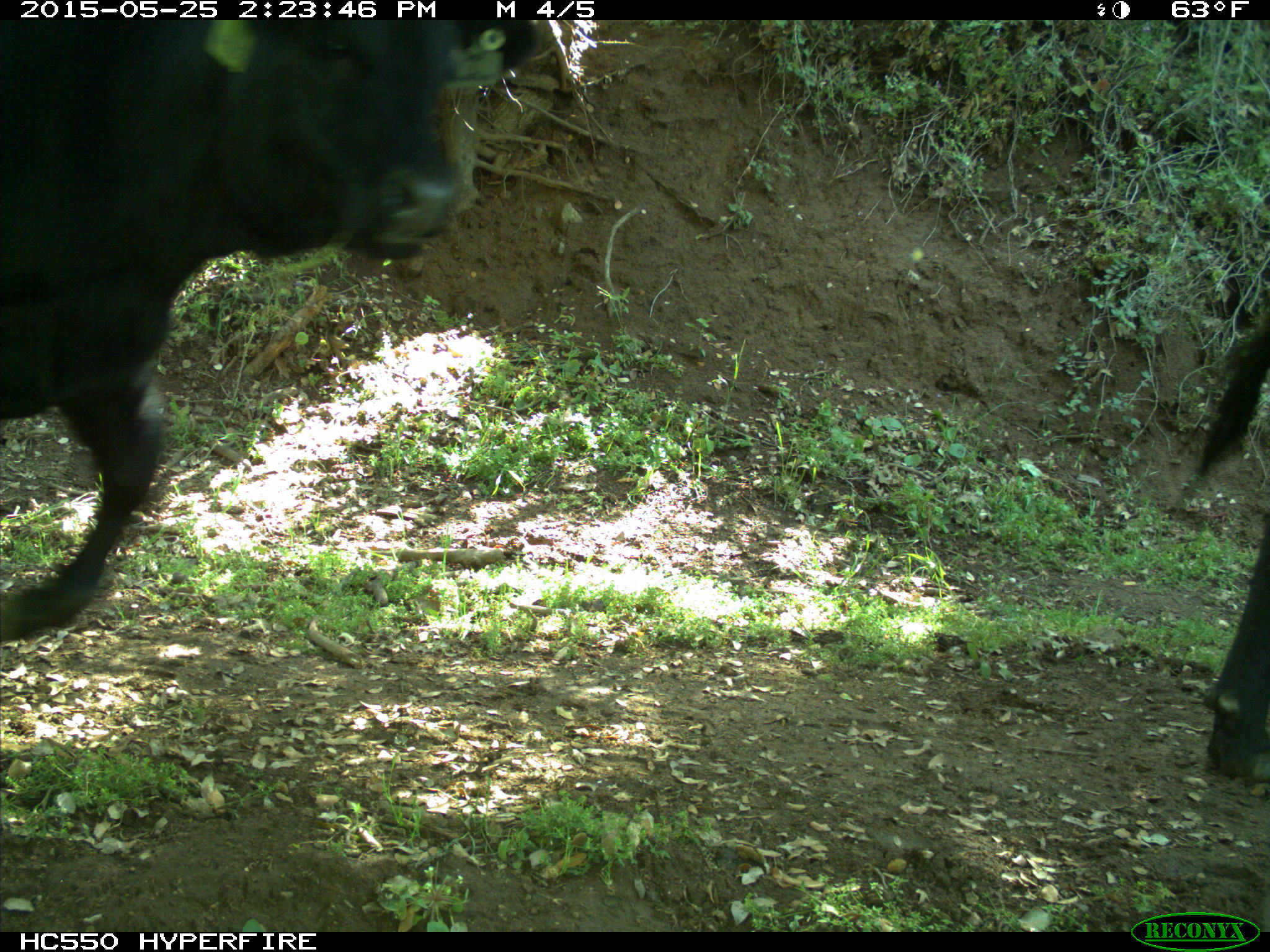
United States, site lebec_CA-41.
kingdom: Animalia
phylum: Chordata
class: Mammalia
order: Artiodactyla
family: Bovidae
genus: Bos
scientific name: Bos taurus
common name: domestic cow